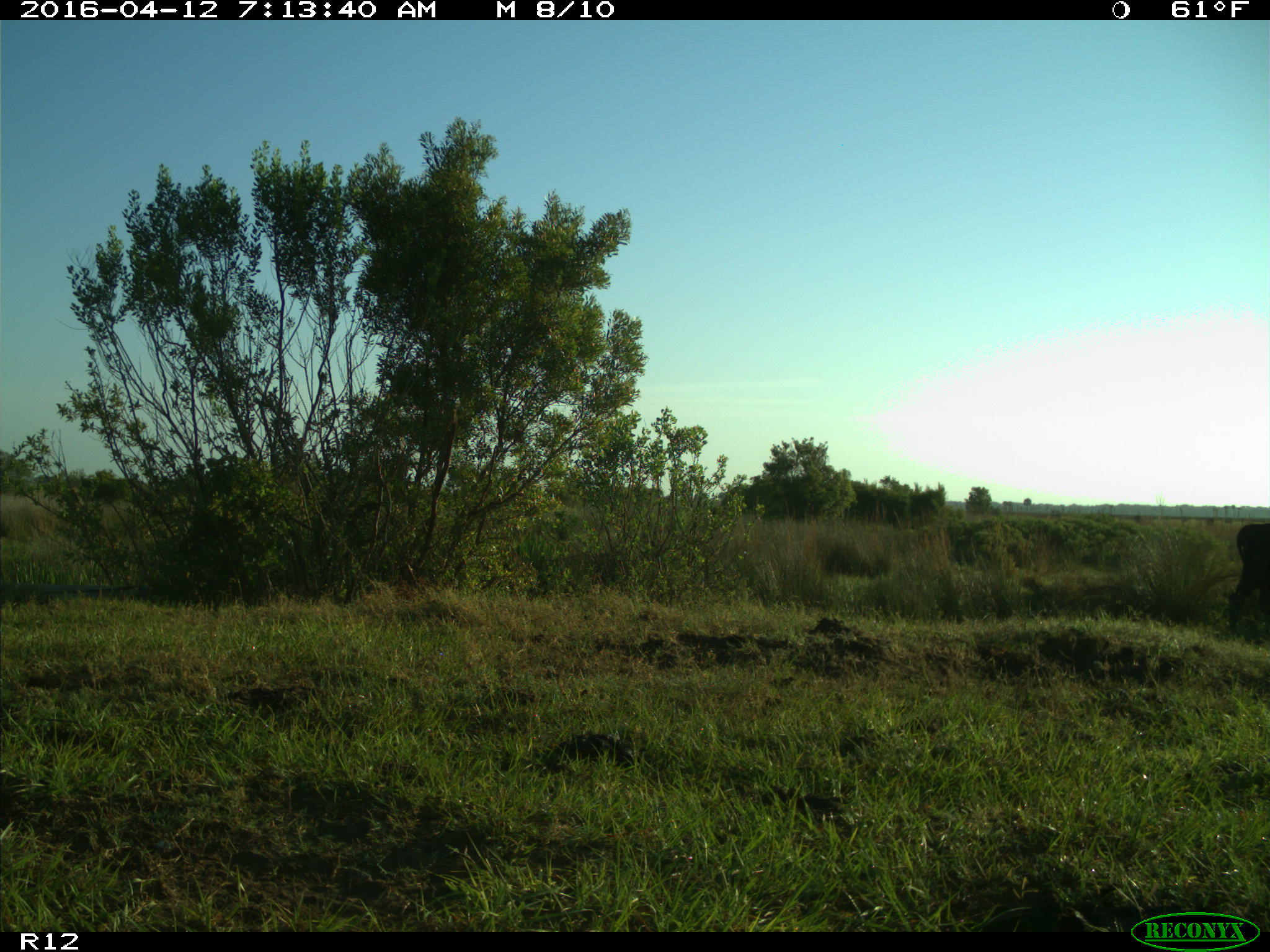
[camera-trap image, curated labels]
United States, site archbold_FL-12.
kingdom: Animalia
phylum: Chordata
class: Mammalia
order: Artiodactyla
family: Bovidae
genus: Bos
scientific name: Bos taurus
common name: domestic cow